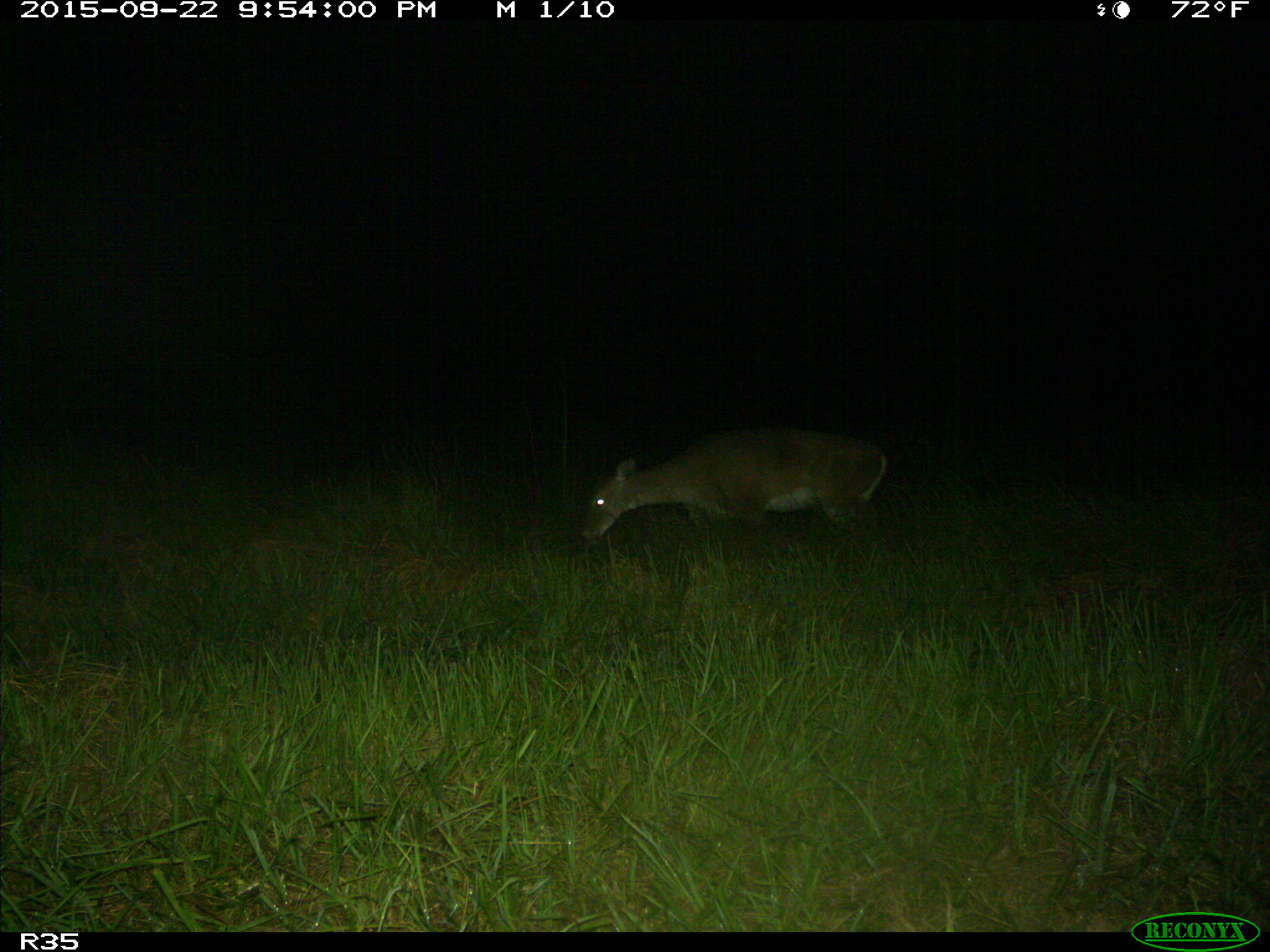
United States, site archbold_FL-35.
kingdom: Animalia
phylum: Chordata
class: Mammalia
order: Artiodactyla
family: Cervidae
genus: Odocoileus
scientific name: Odocoileus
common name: deer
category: unidentified deer